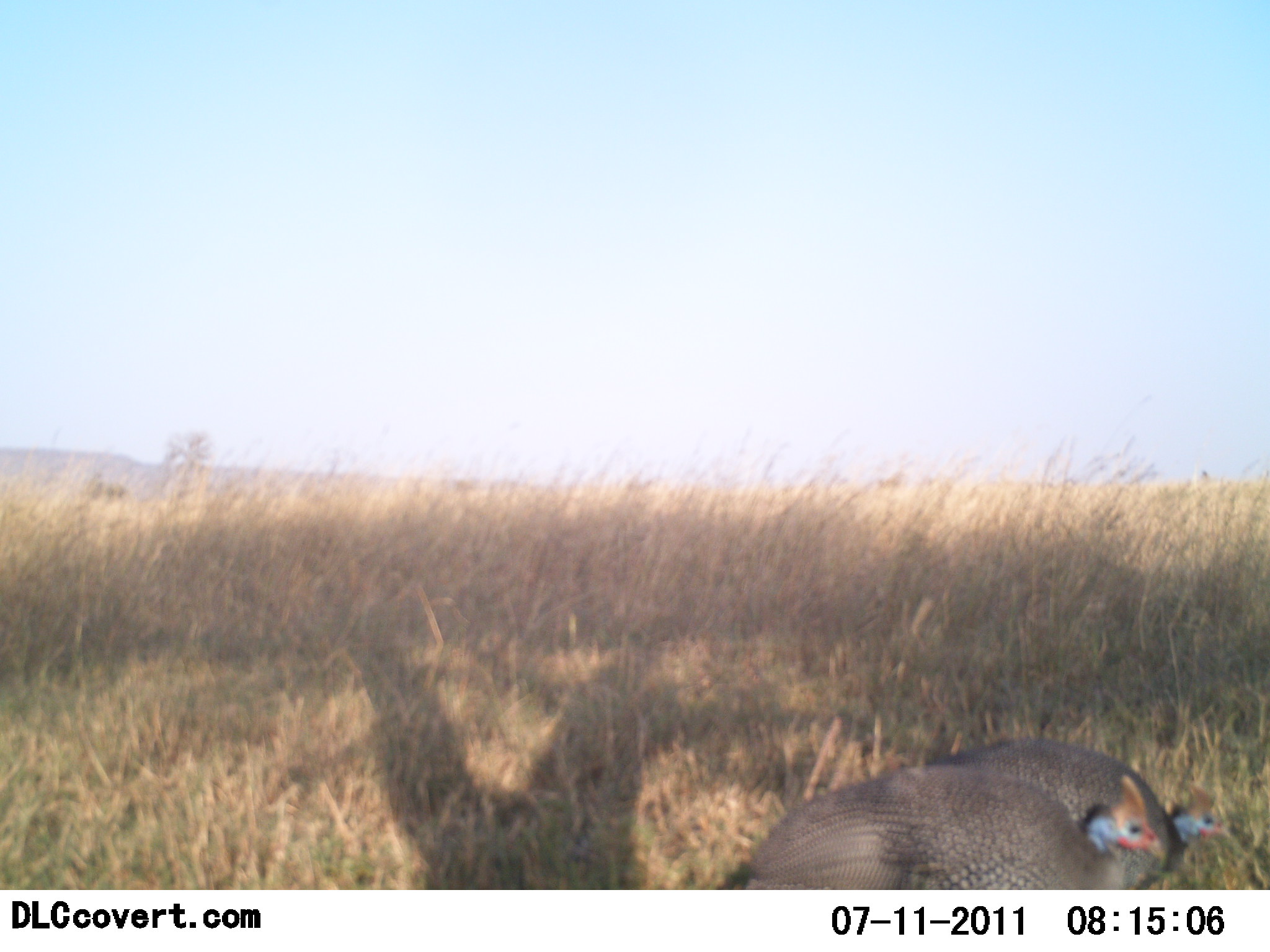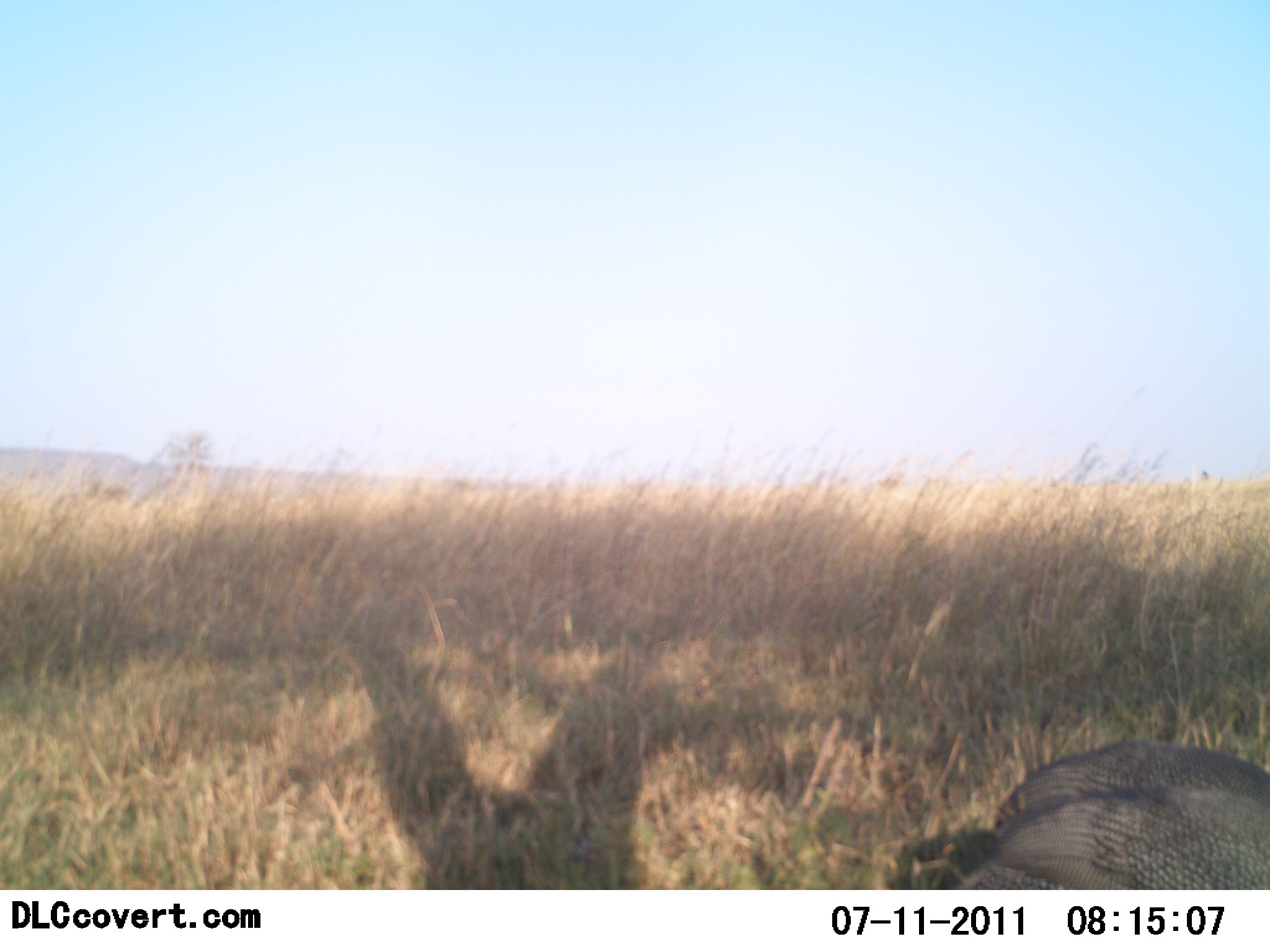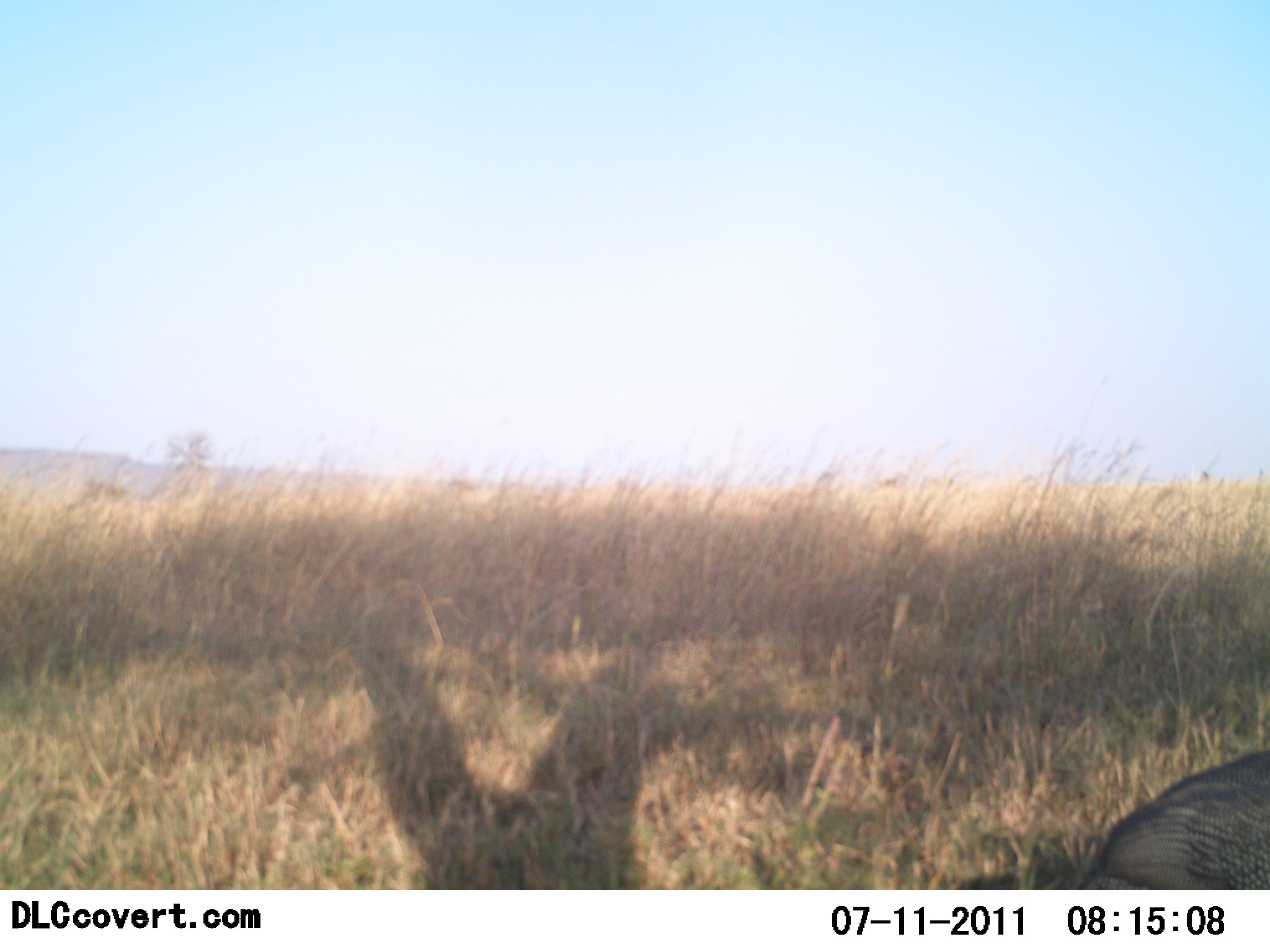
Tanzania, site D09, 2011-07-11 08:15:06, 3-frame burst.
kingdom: Animalia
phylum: Chordata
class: Aves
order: Galliformes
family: Numididae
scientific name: Numididae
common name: guinea fowl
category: guineafowl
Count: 2.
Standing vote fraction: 0%.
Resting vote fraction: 0%.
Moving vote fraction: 90%.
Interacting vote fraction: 0%.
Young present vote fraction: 0%.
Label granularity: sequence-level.